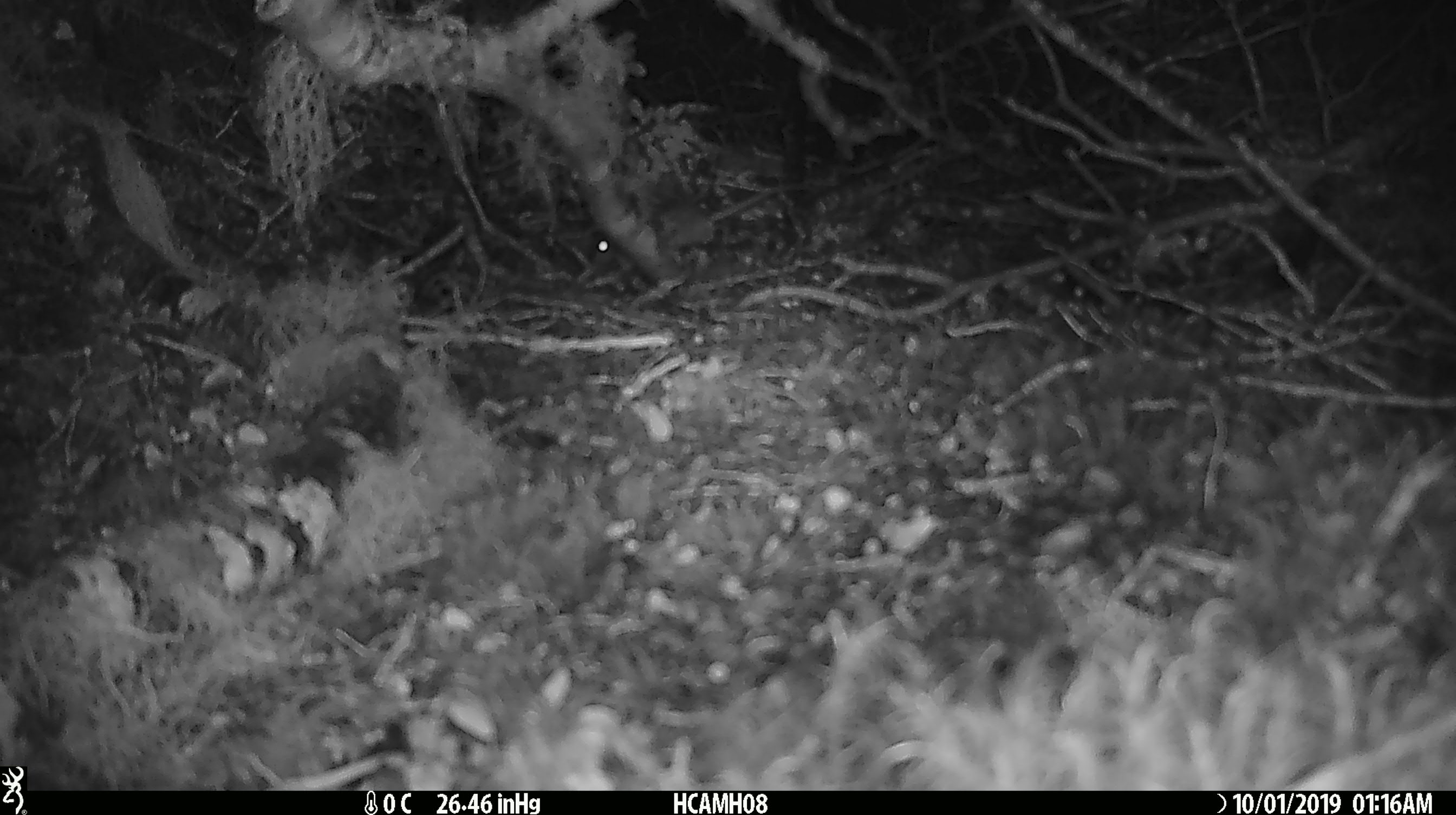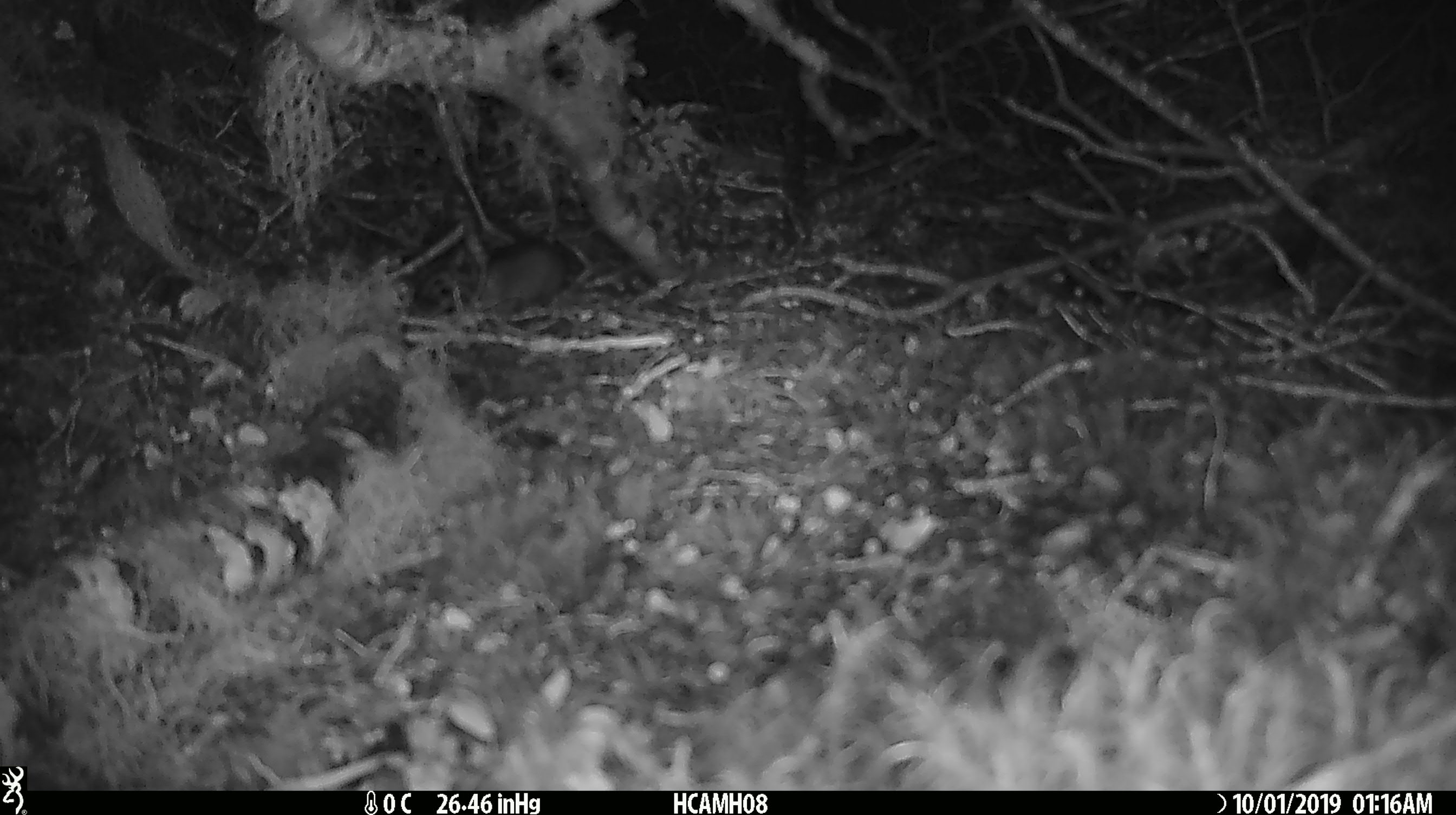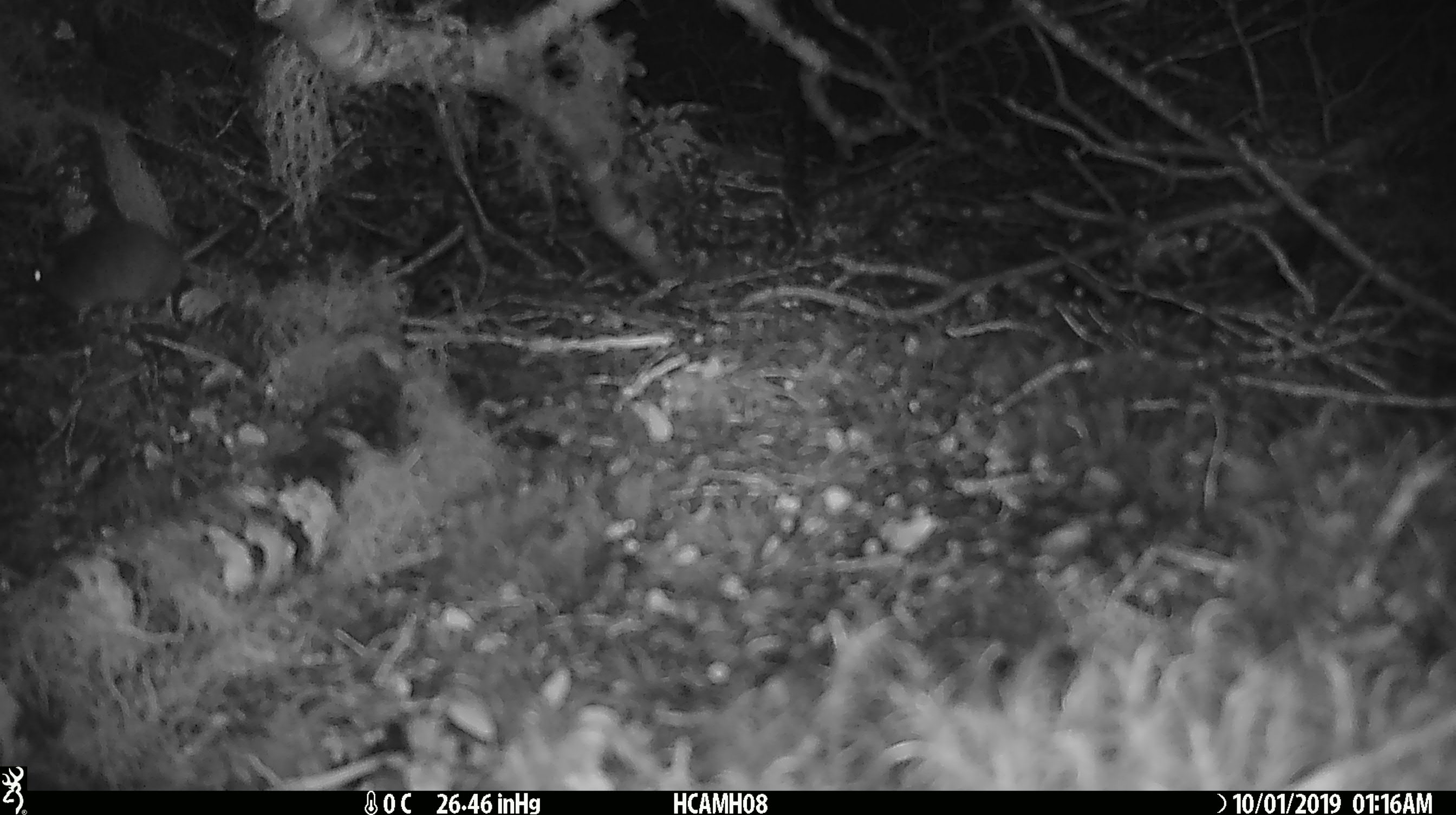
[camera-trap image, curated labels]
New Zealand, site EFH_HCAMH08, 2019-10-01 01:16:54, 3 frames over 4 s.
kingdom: Animalia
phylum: Chordata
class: Mammalia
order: Rodentia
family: Muridae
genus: Mus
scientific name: Mus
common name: mouse